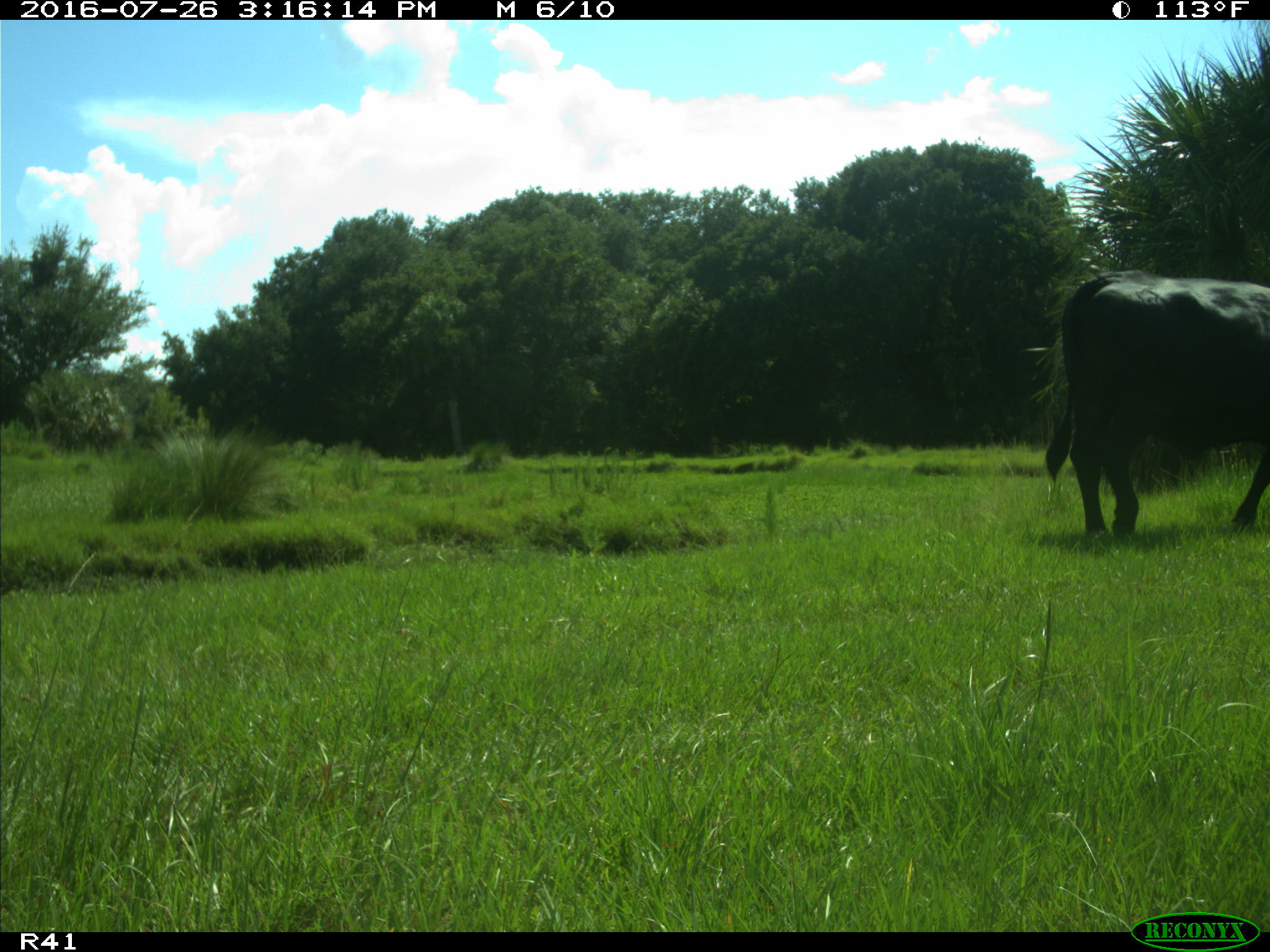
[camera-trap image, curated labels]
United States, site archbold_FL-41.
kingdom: Animalia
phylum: Chordata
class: Mammalia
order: Artiodactyla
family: Bovidae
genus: Bos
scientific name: Bos taurus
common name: domestic cow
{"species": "Bos taurus (domestic cow)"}